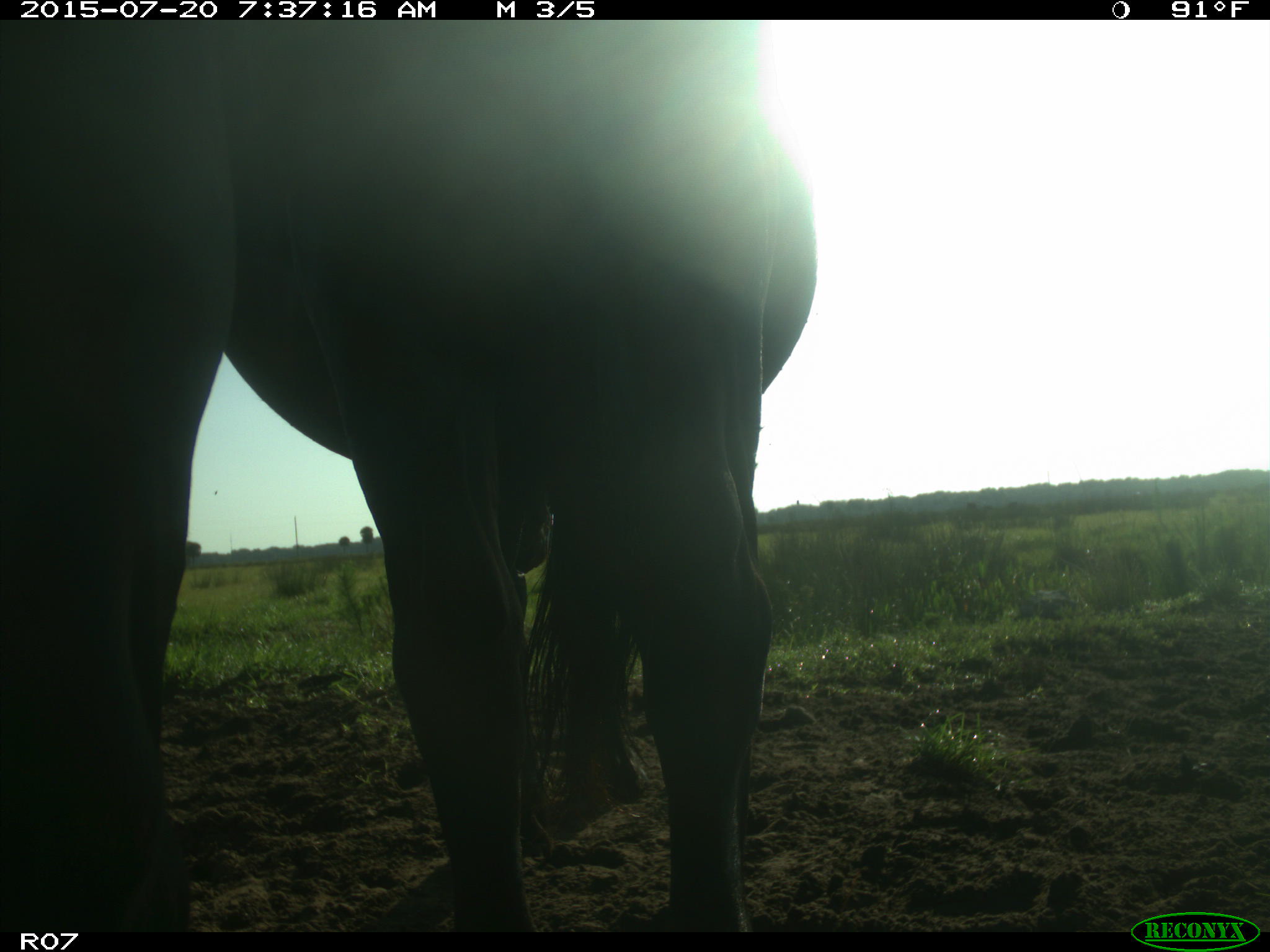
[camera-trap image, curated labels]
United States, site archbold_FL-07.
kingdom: Animalia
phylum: Chordata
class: Mammalia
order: Artiodactyla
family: Bovidae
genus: Bos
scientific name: Bos taurus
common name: domestic cow